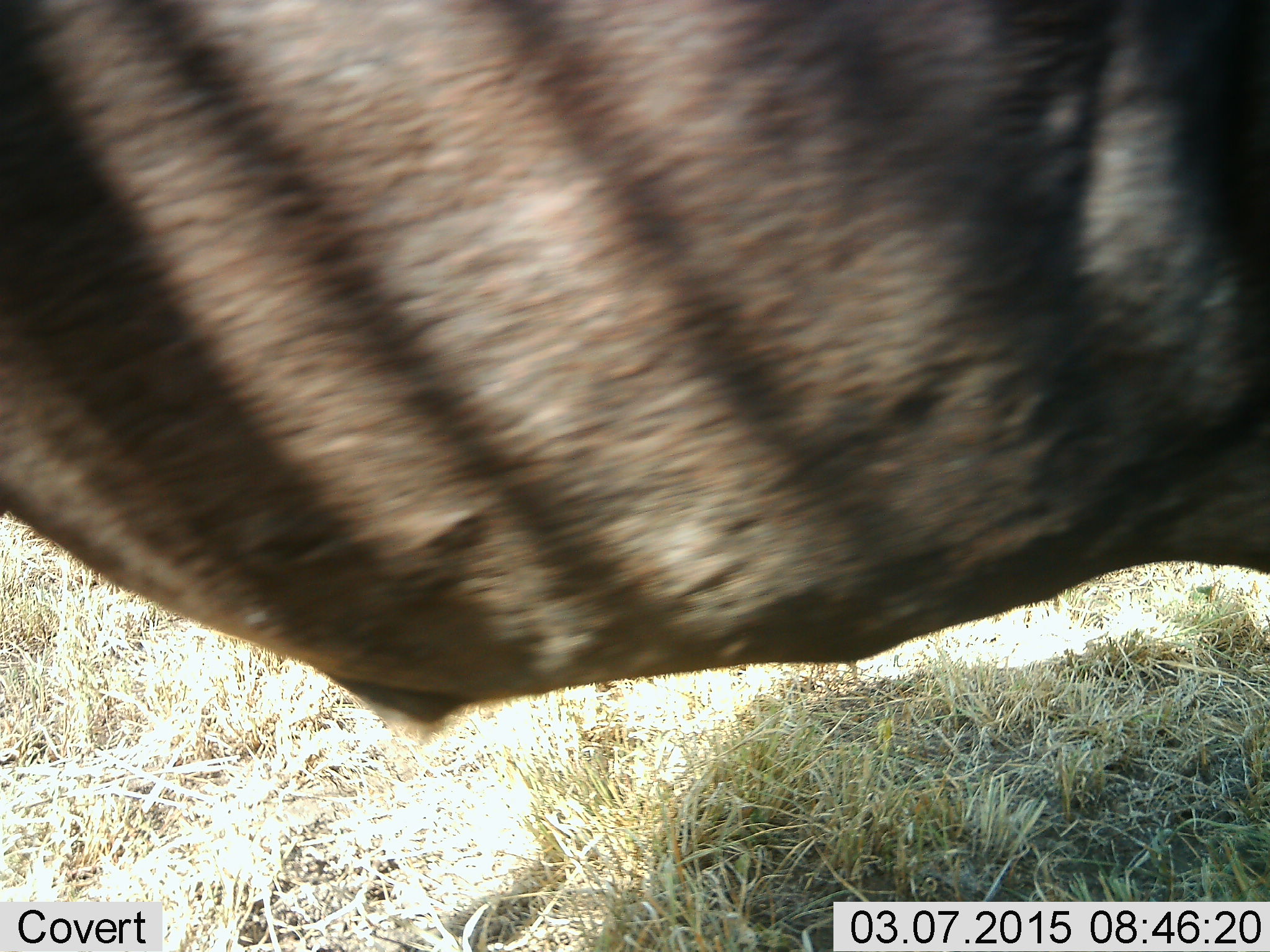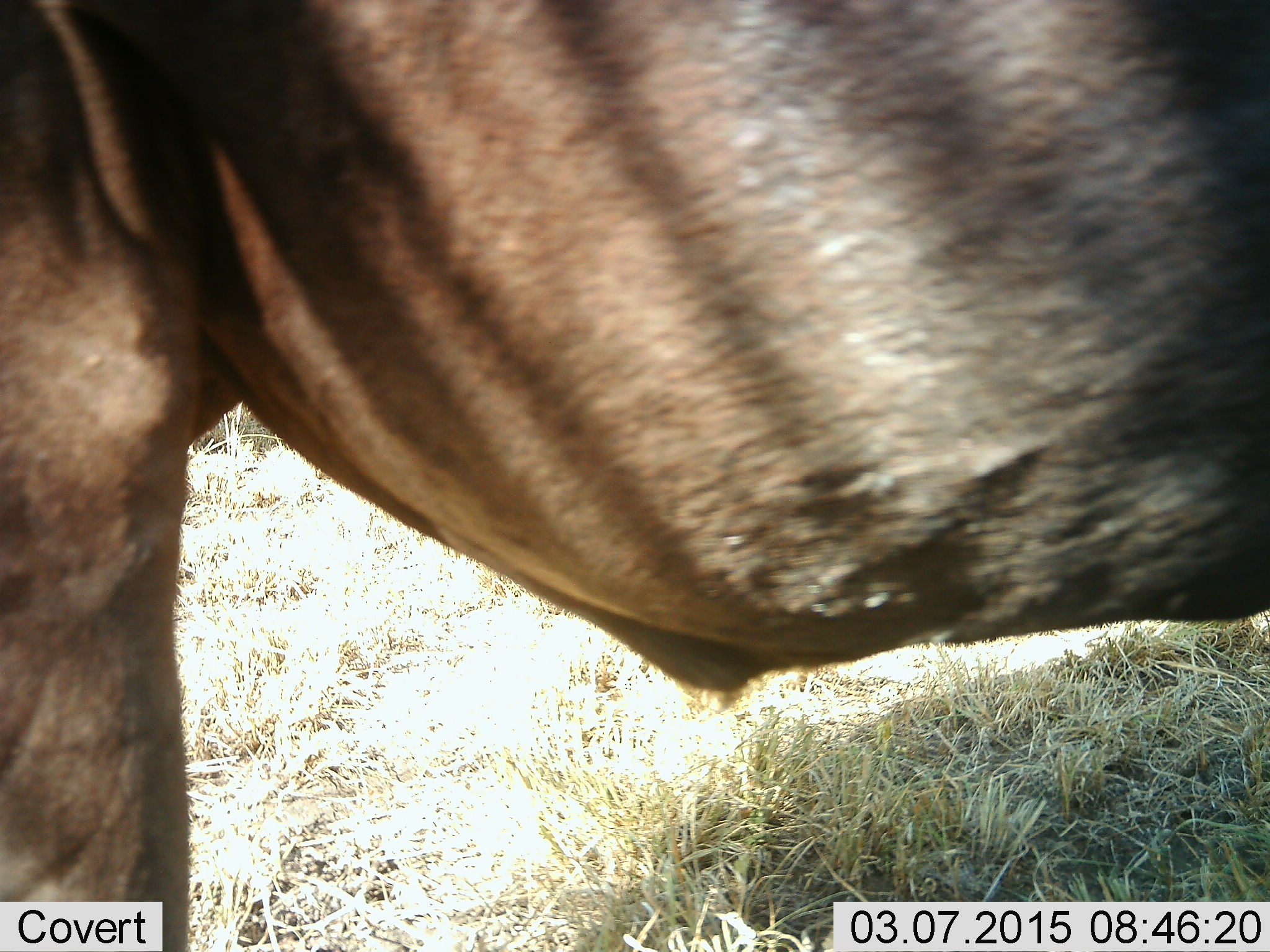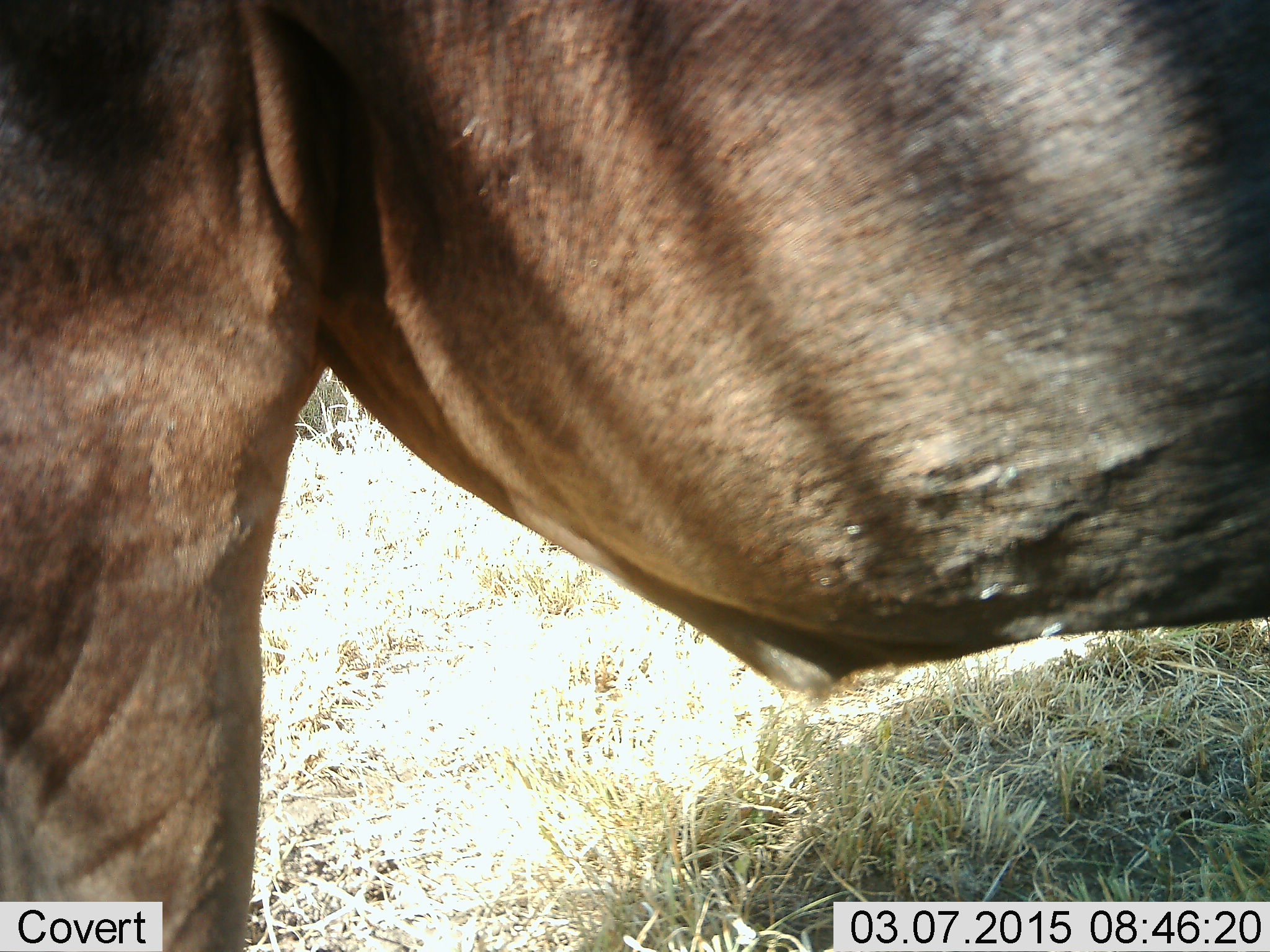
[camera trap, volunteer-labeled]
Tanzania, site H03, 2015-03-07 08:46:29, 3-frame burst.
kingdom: Animalia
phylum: Chordata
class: Mammalia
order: Artiodactyla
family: Bovidae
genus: Connochaetes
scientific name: Connochaetes taurinus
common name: blue wildebeest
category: wildebeest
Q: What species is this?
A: Wildebeest (blue wildebeest) (Connochaetes taurinus).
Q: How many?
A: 1.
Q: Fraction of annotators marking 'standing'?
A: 70%.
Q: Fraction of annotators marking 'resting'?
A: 0%.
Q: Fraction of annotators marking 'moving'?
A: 20%.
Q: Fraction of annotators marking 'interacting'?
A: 0%.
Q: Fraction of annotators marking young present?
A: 0%.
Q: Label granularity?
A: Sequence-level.